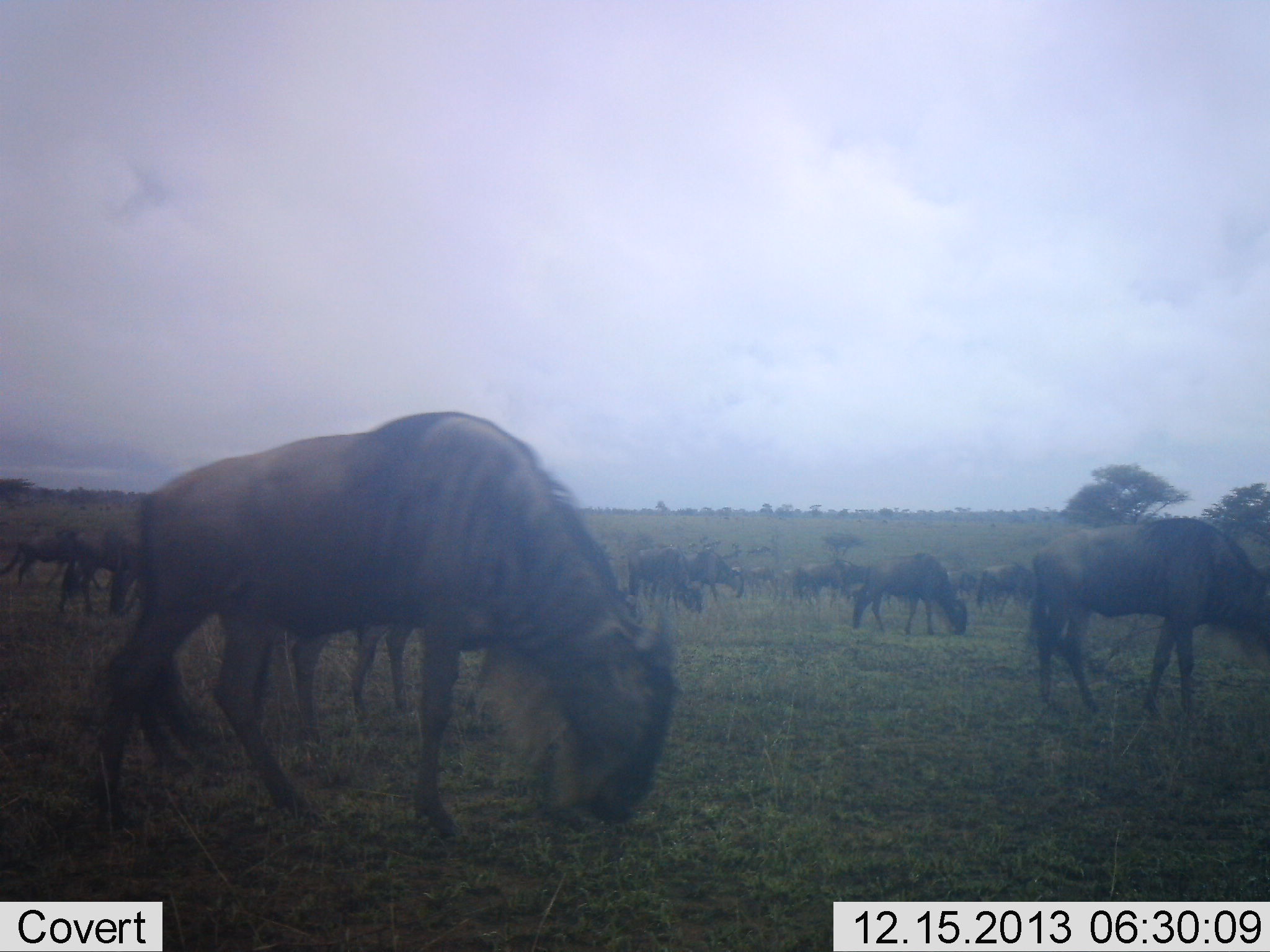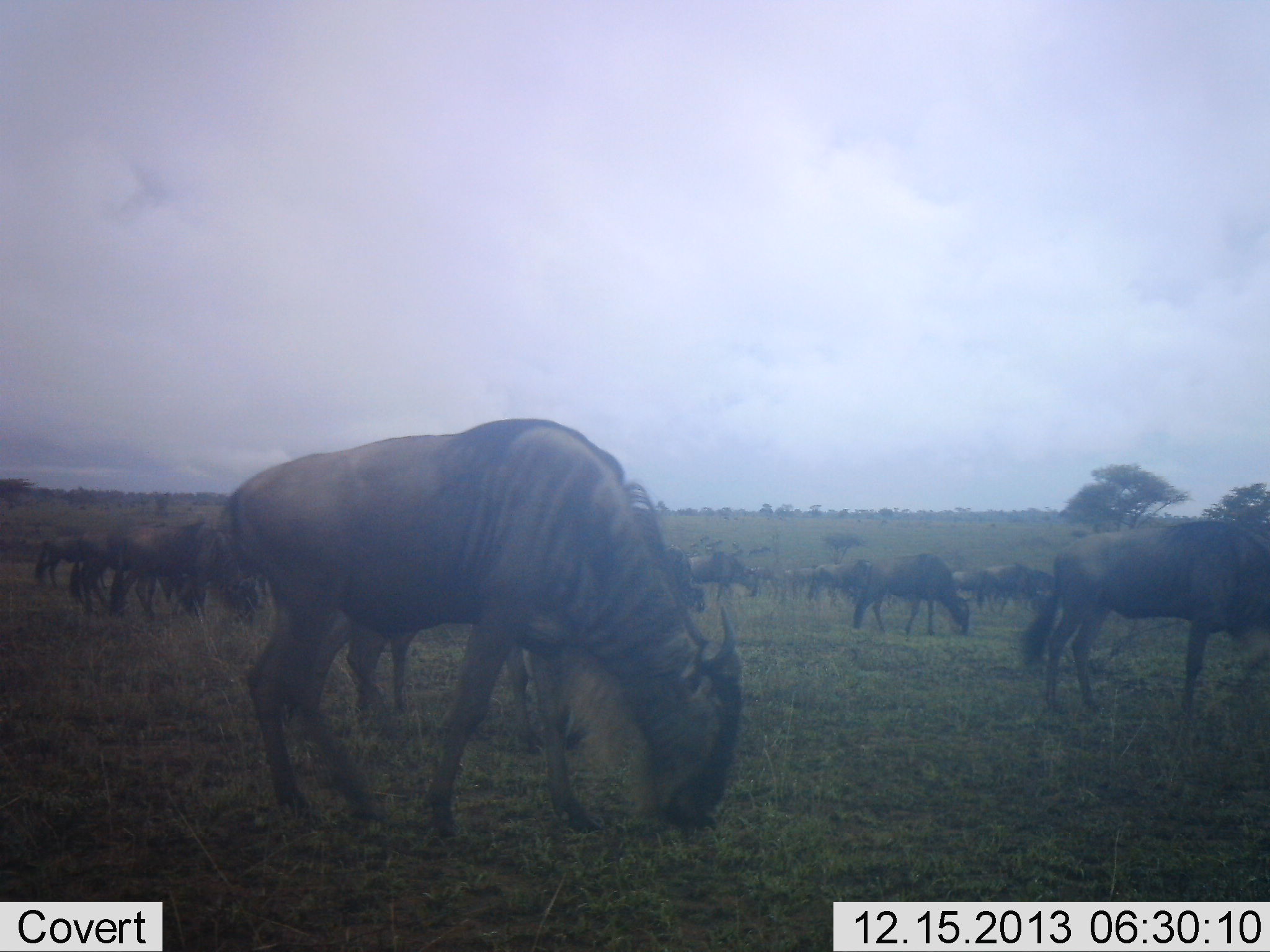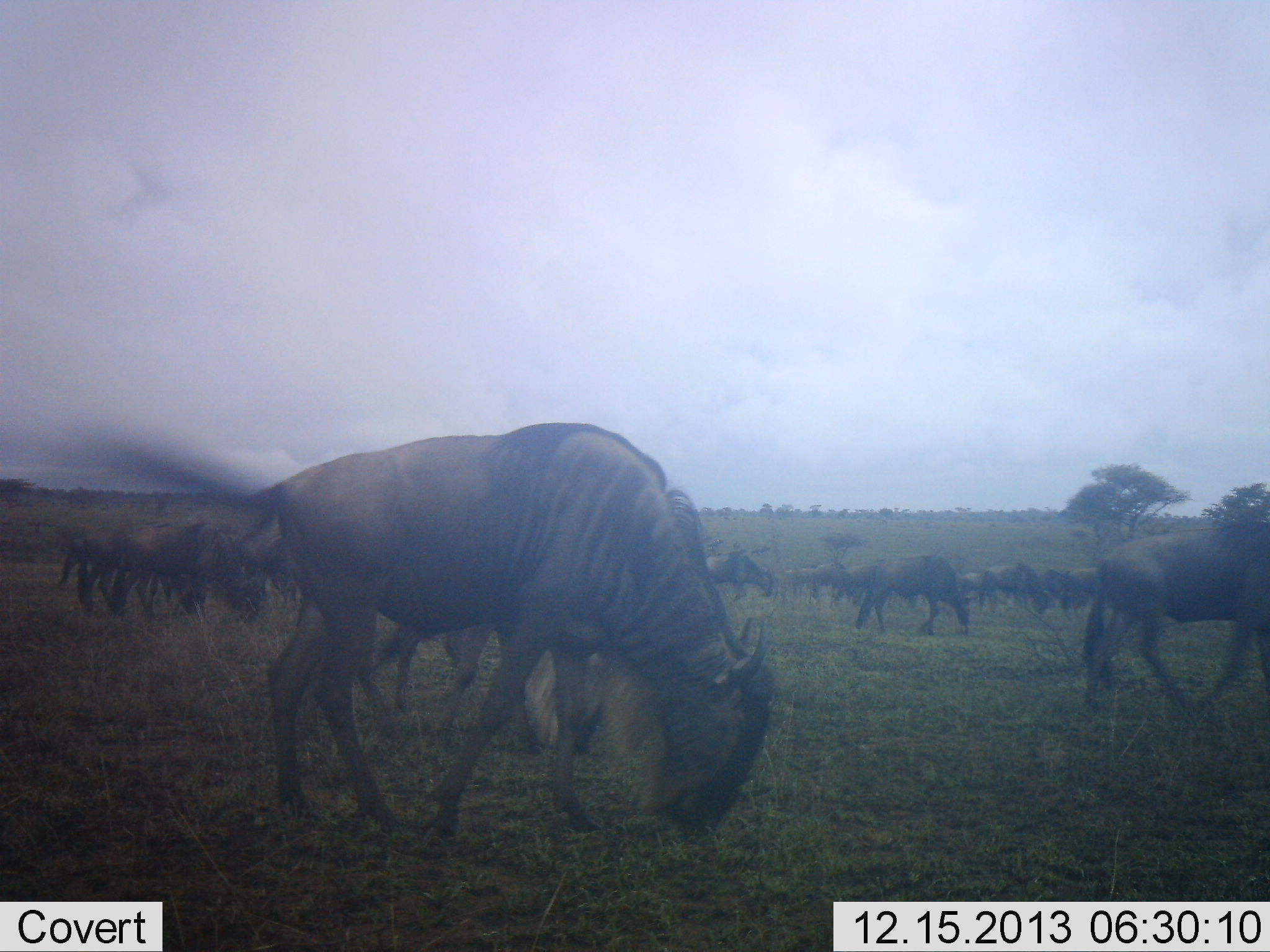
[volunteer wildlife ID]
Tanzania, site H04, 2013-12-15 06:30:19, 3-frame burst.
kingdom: Animalia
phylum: Chordata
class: Mammalia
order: Artiodactyla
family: Bovidae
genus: Connochaetes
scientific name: Connochaetes taurinus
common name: blue wildebeest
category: wildebeest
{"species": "wildebeest (blue wildebeest) (Connochaetes taurinus)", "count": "11-50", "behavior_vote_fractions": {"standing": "40%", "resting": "0%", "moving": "60%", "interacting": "0%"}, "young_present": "0%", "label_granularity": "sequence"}